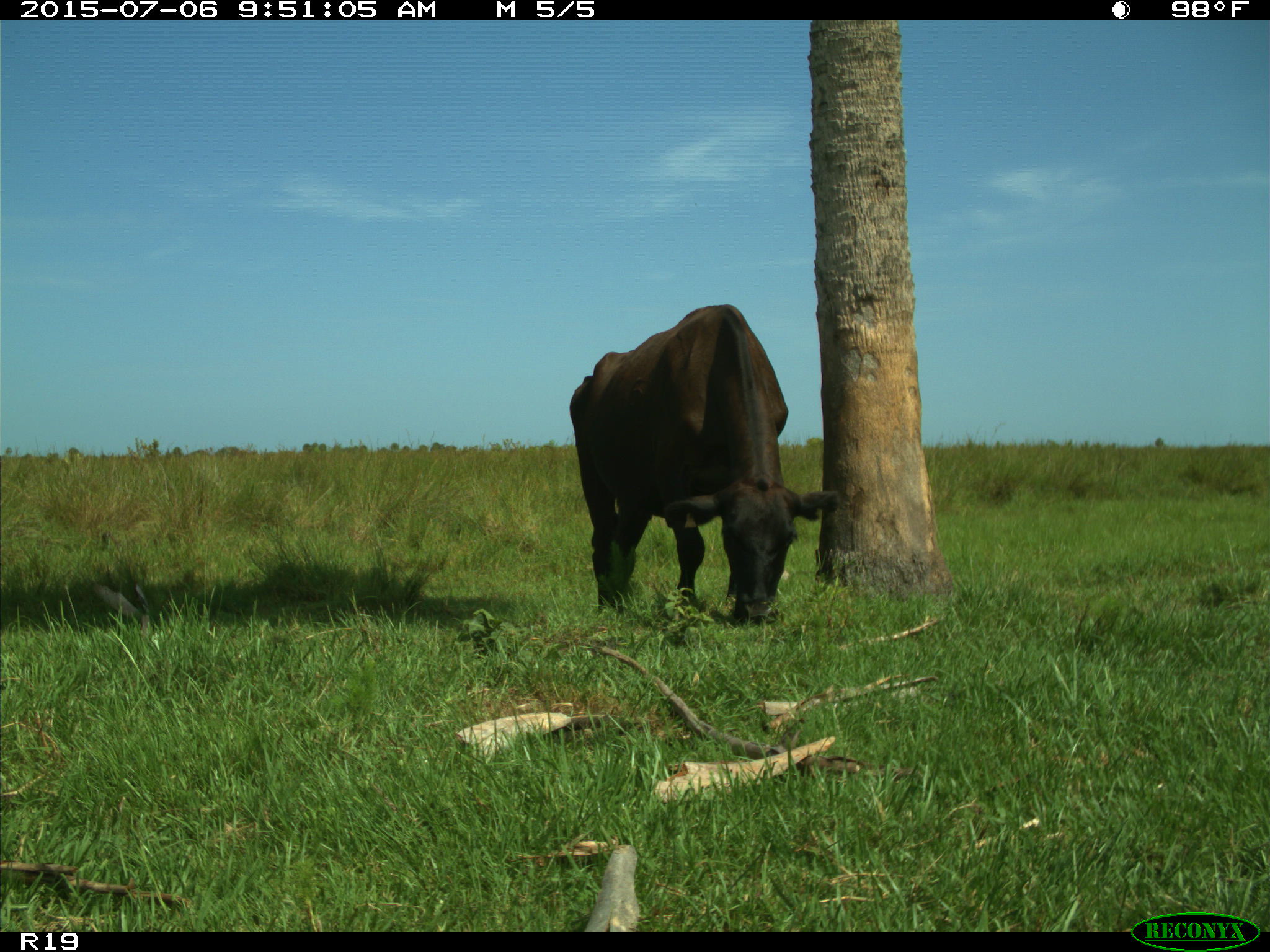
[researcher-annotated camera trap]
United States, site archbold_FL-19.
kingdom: Animalia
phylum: Chordata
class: Mammalia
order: Artiodactyla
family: Bovidae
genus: Bos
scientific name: Bos taurus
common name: domestic cow